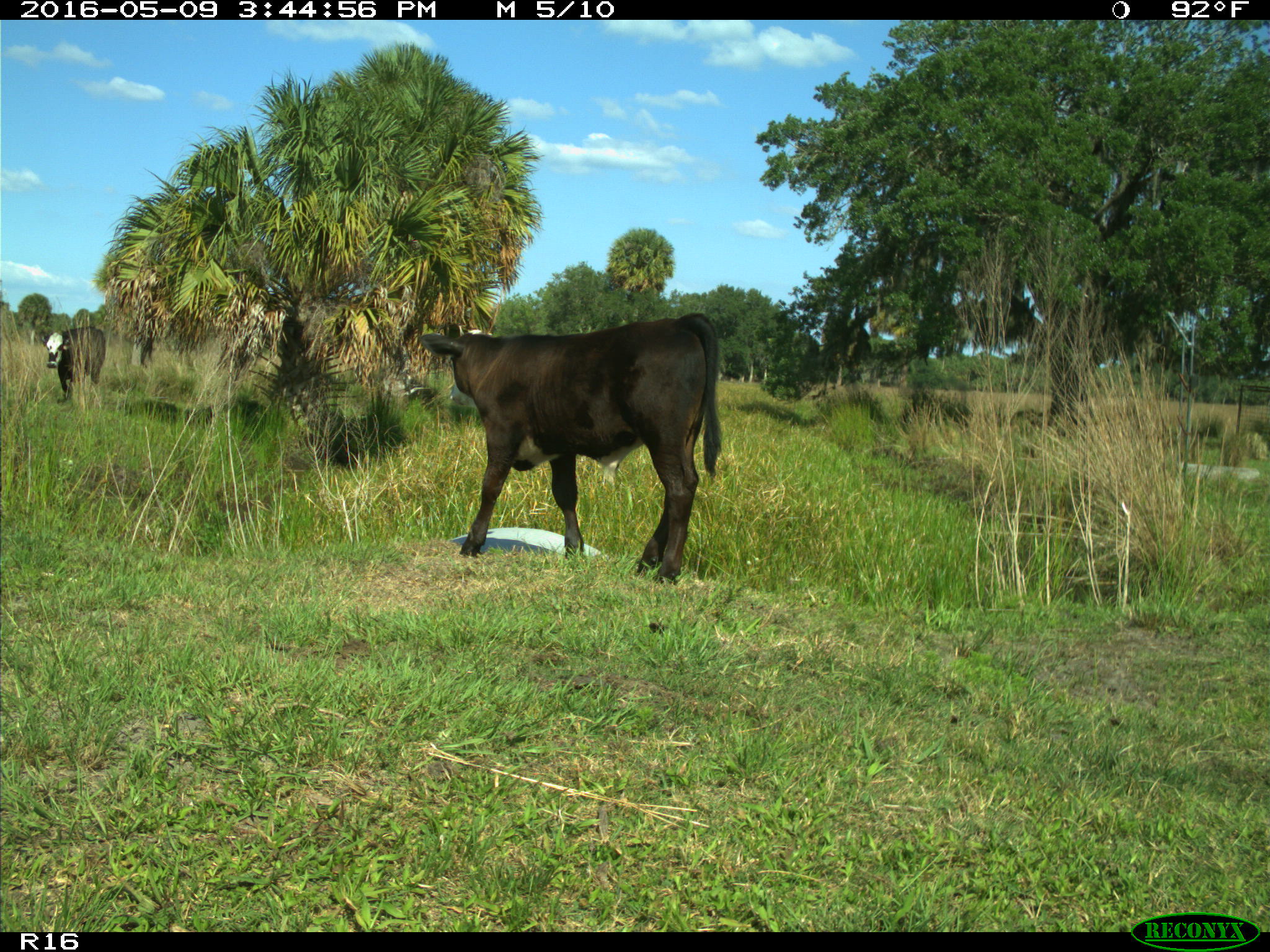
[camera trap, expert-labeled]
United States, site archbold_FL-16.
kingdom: Animalia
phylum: Chordata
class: Mammalia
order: Artiodactyla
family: Bovidae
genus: Bos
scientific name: Bos taurus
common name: domestic cow